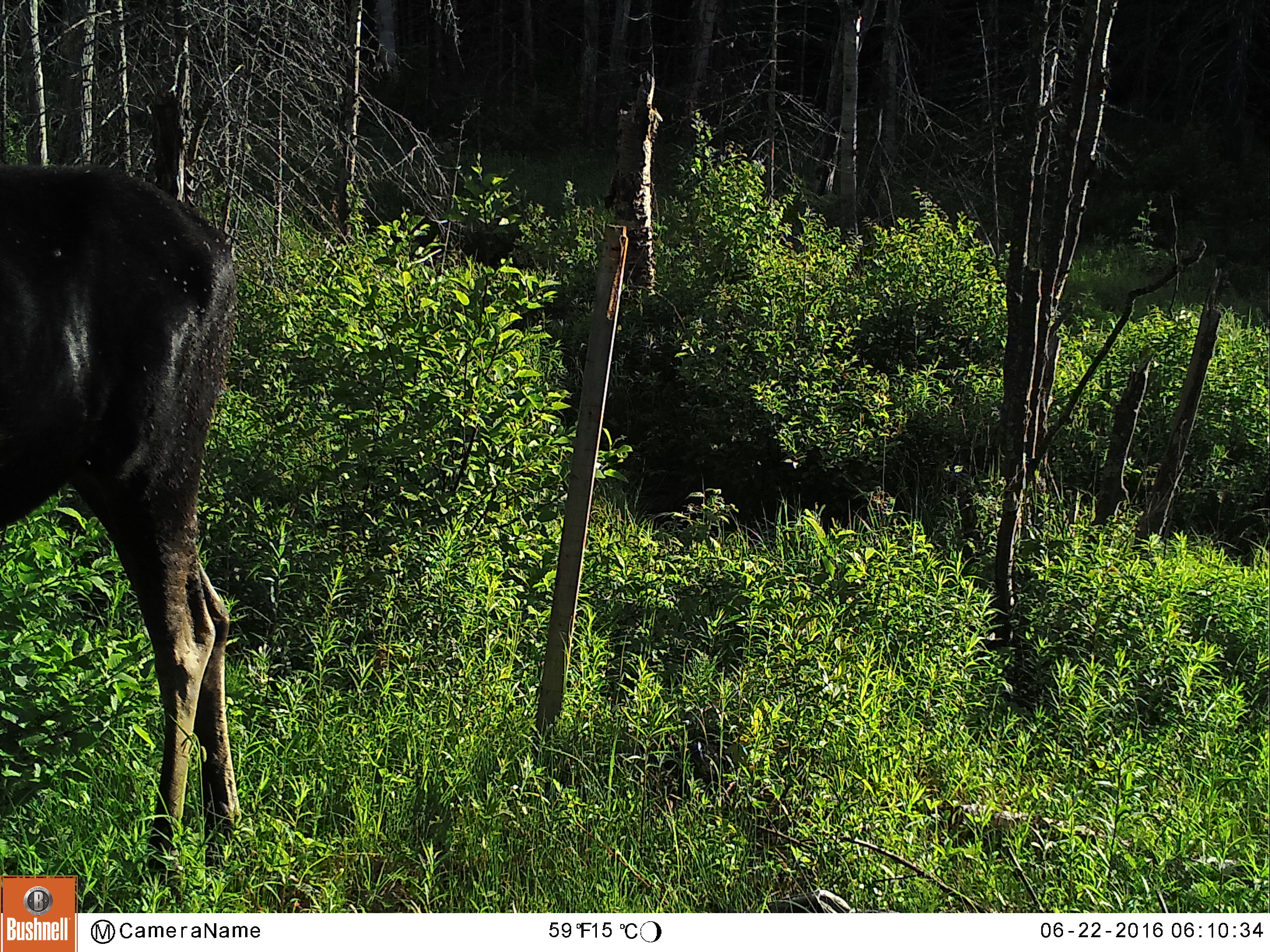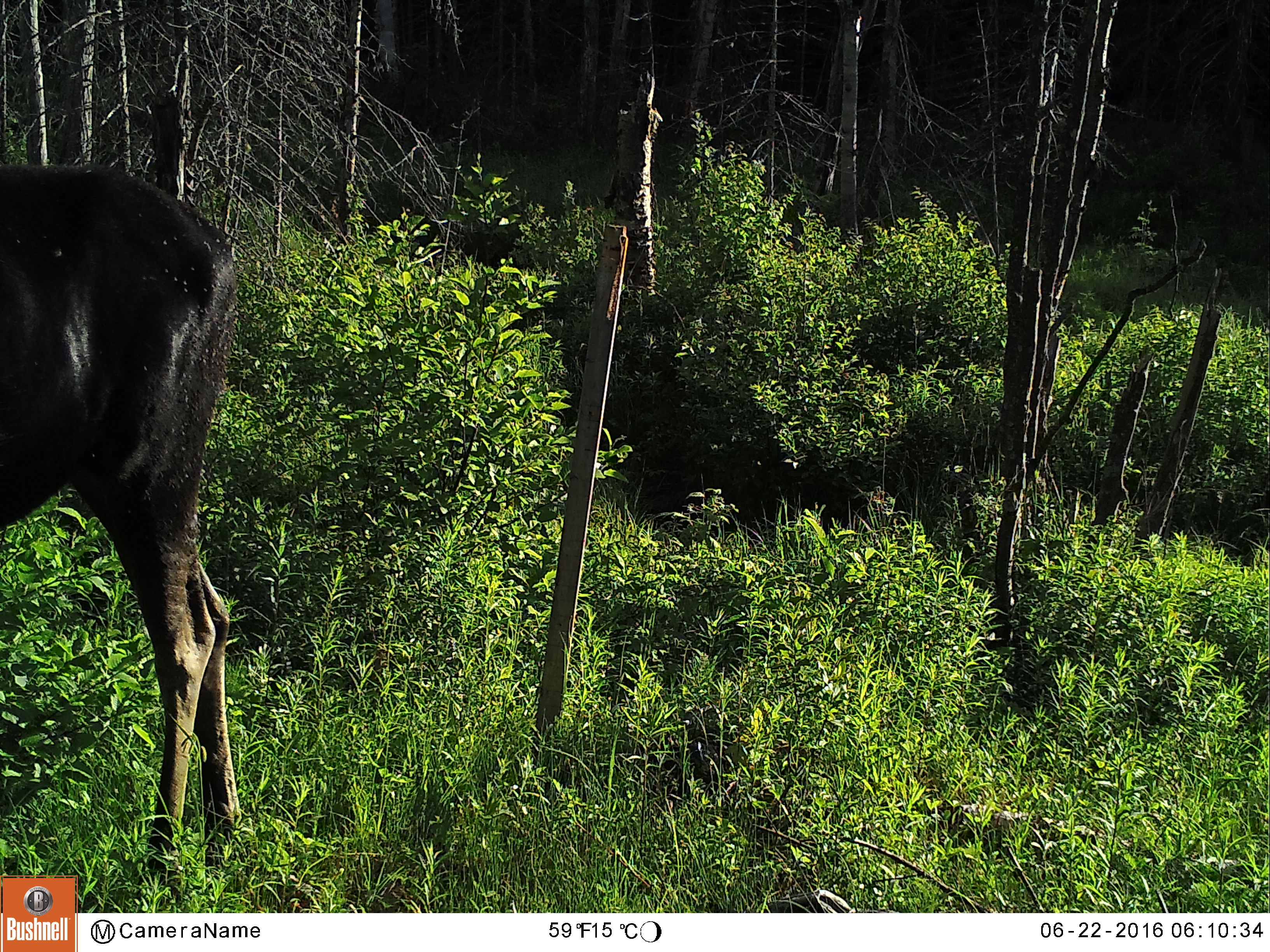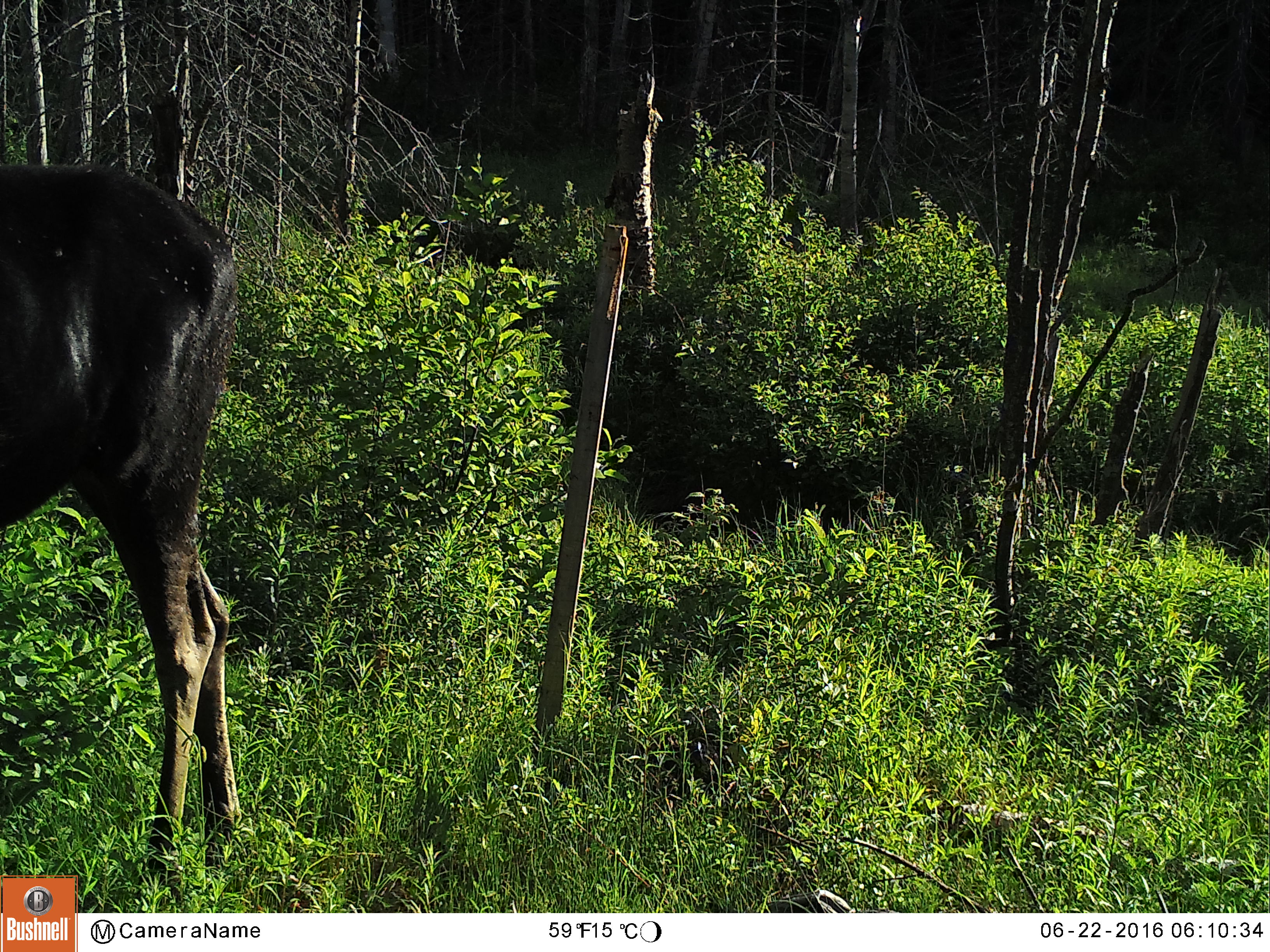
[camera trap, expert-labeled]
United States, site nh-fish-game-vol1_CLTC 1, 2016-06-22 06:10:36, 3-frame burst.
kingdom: Animalia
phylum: Chordata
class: Mammalia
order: Artiodactyla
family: Cervidae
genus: Alces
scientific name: Alces alces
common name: moose